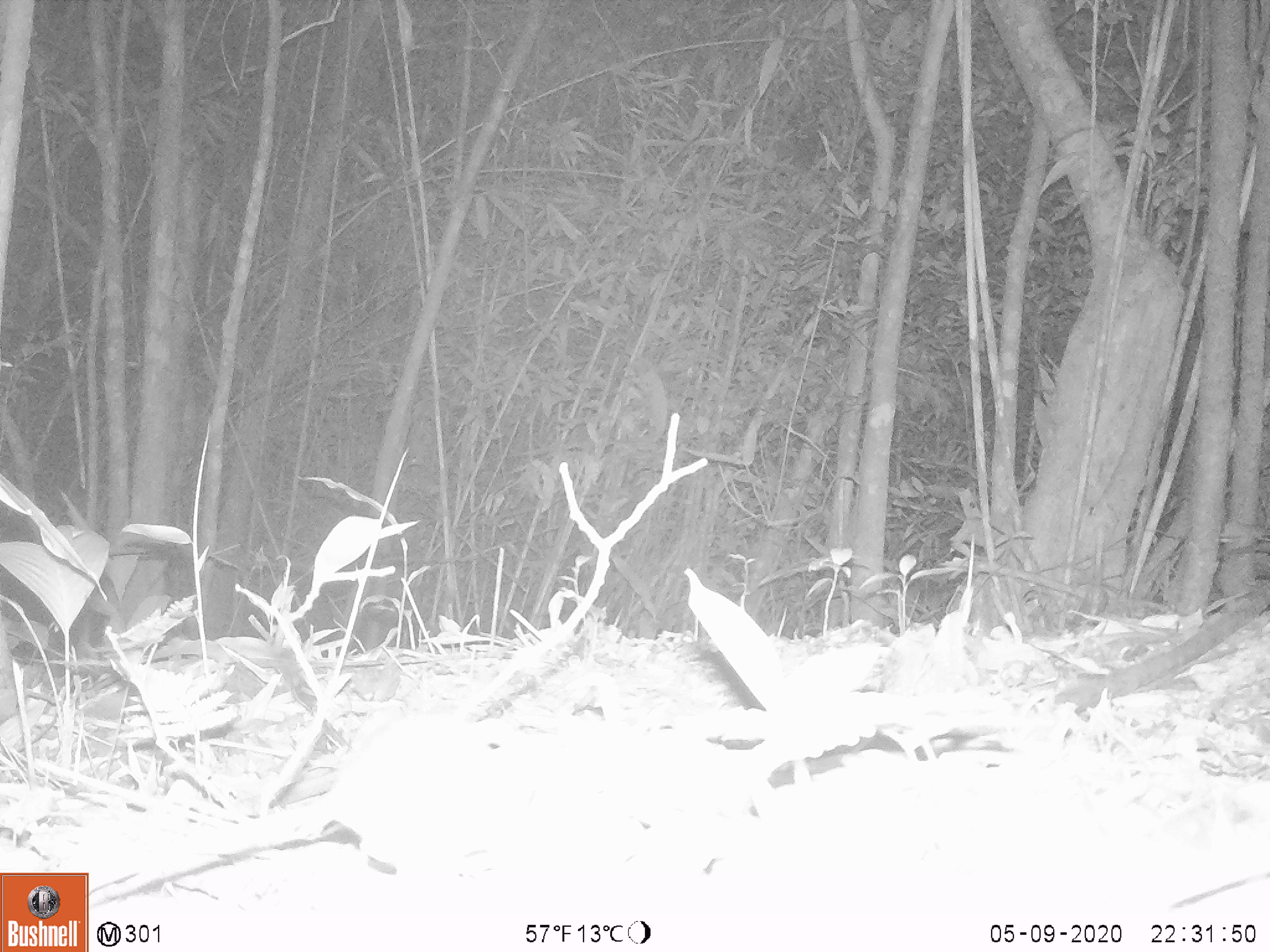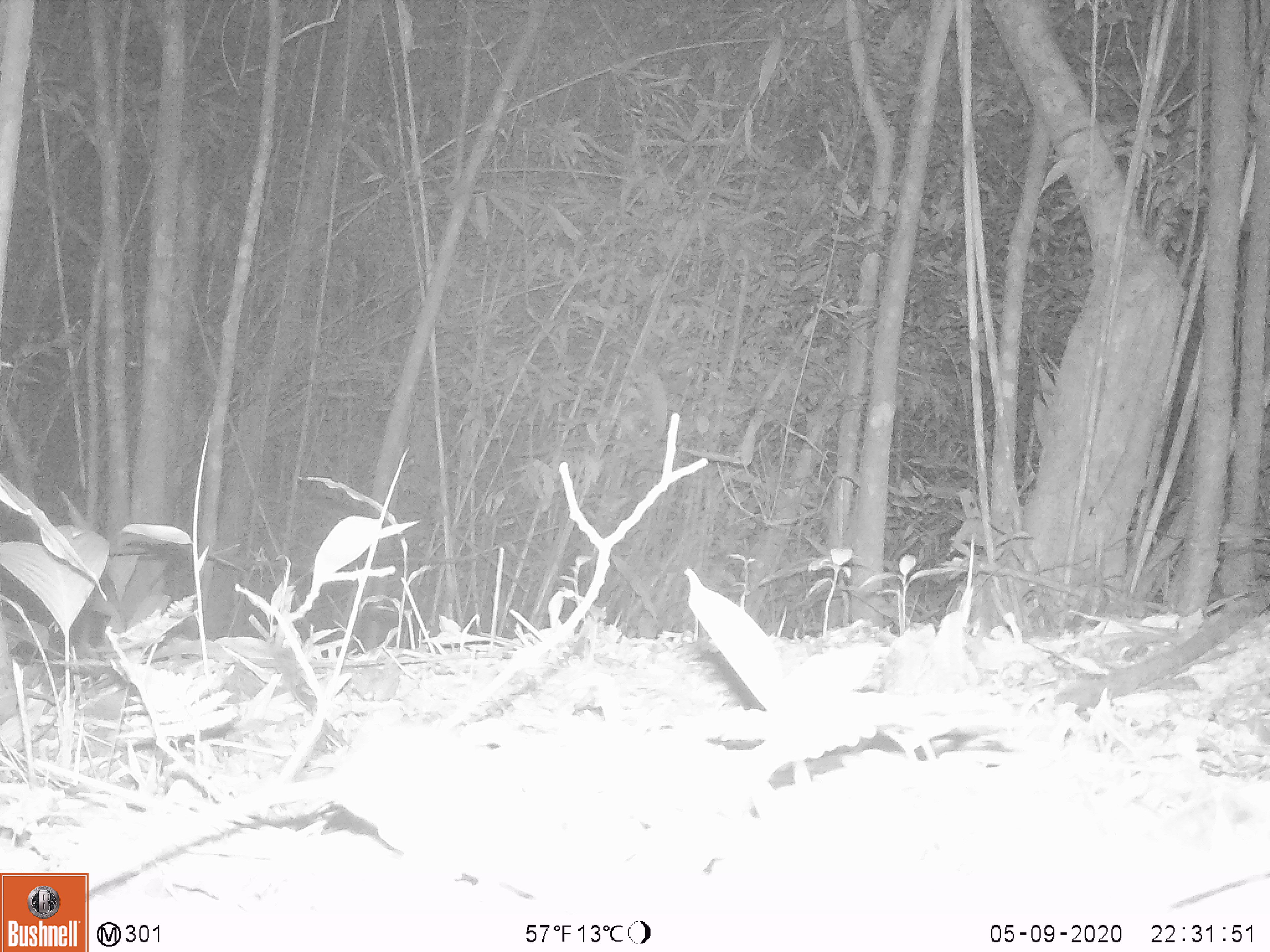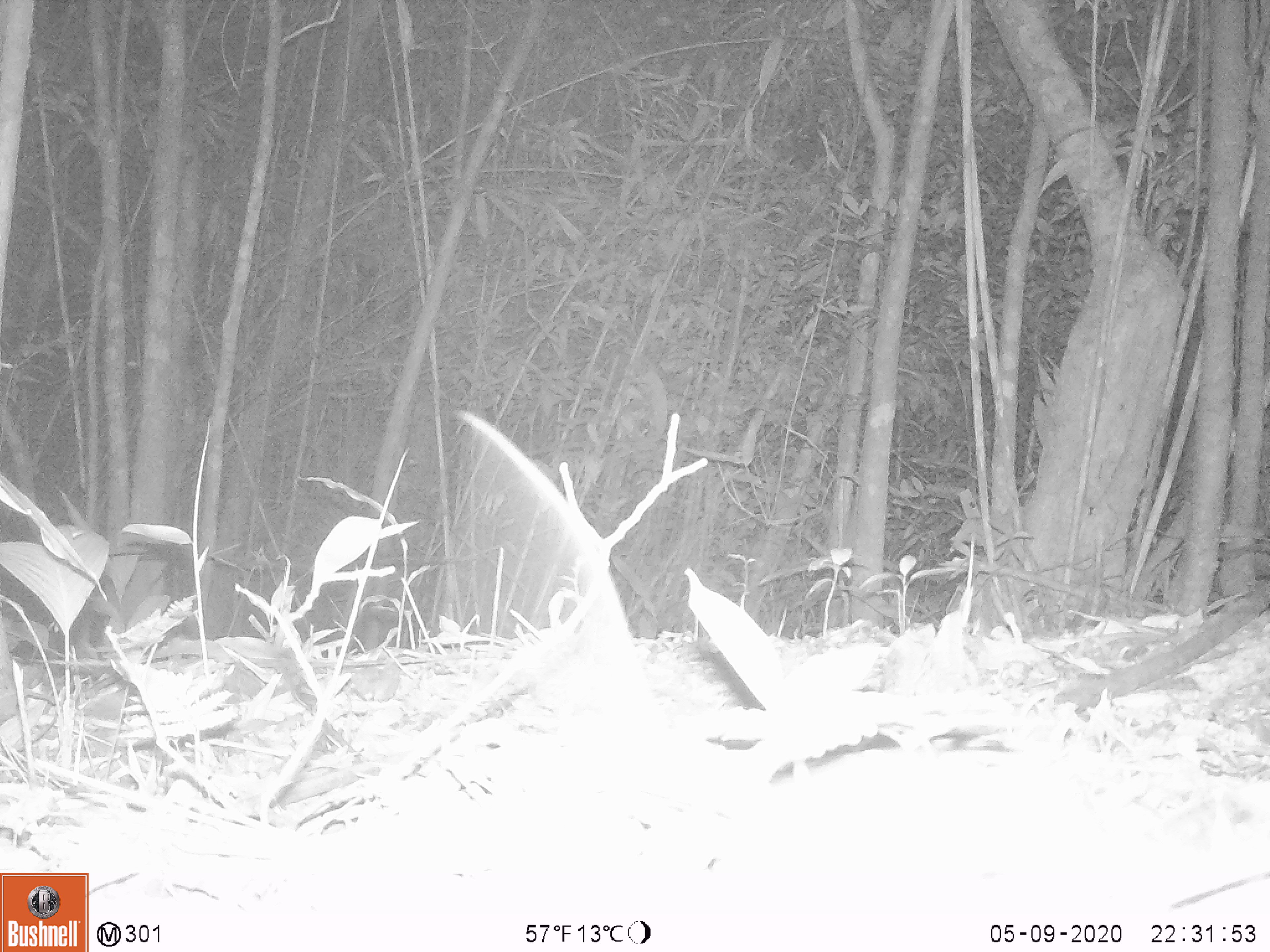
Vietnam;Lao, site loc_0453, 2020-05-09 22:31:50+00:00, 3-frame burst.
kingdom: Animalia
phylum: Chordata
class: Mammalia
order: Rodentia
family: Muridae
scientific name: Muridae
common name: old-world mice and rats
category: unidentified murid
Unidentified murid (old-world mice and rats) (Muridae). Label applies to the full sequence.